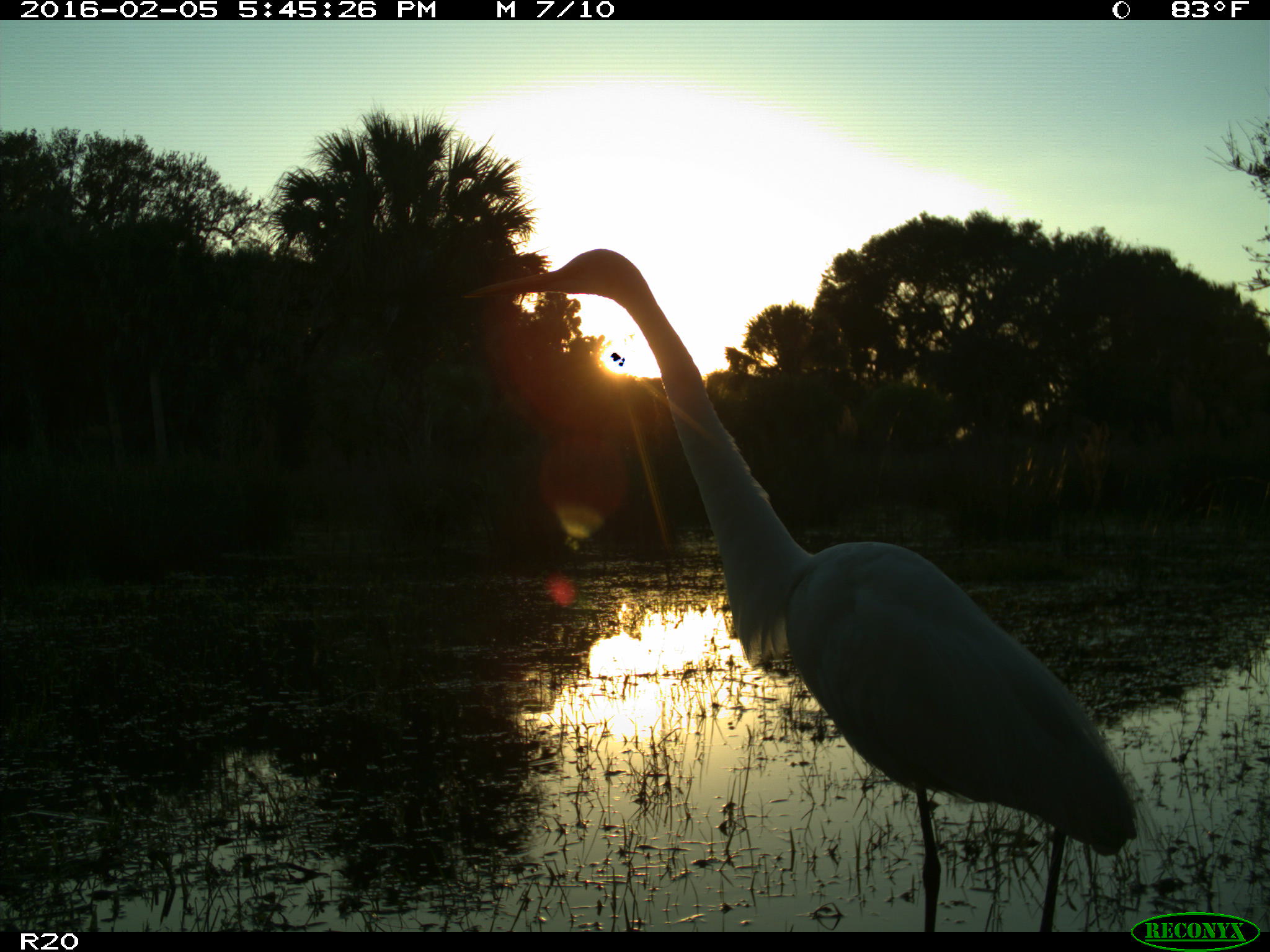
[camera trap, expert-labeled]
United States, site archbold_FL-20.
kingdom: Animalia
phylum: Chordata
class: Aves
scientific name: Aves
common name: birds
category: unidentified bird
Unidentified bird (birds) (Aves).